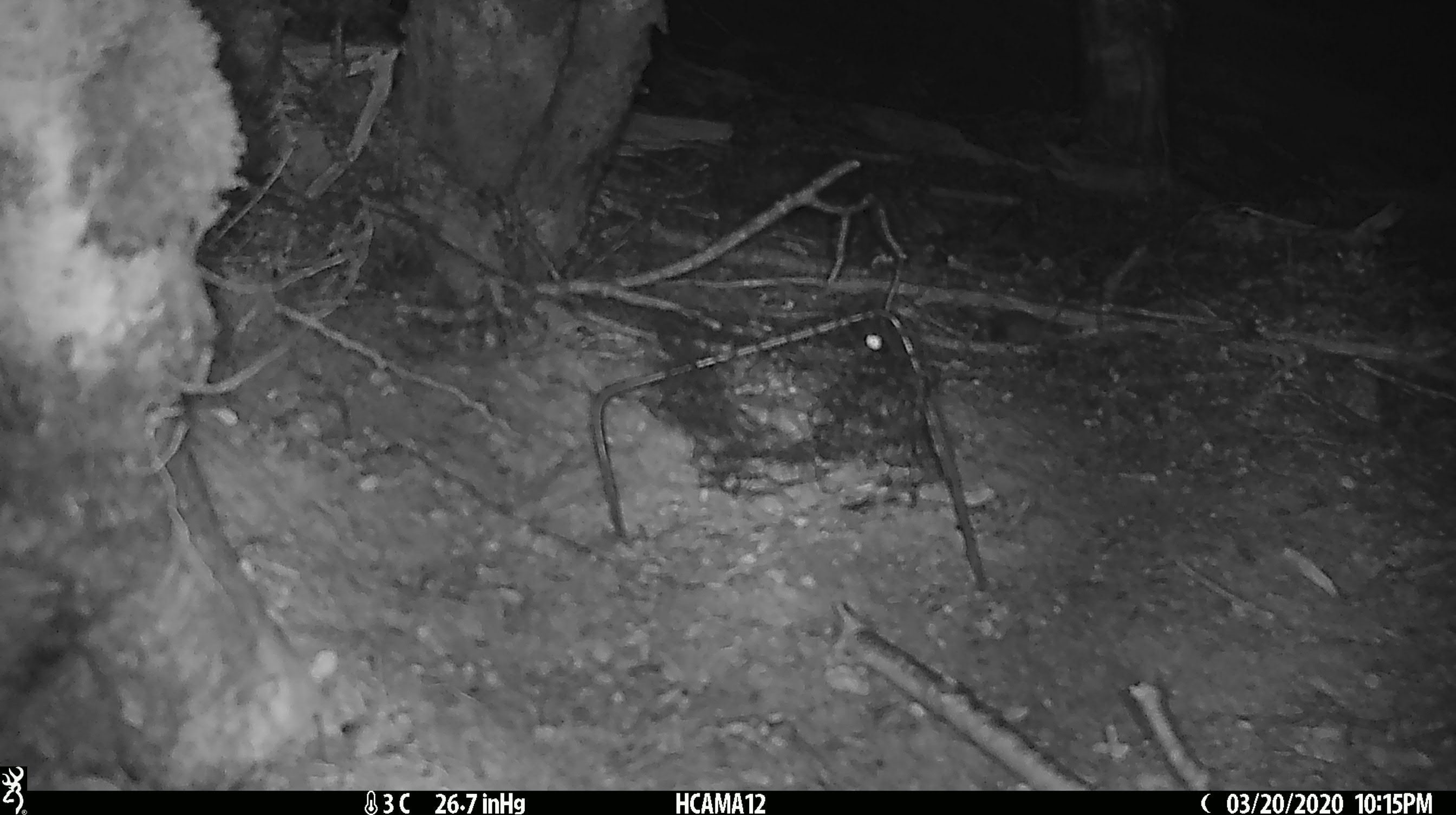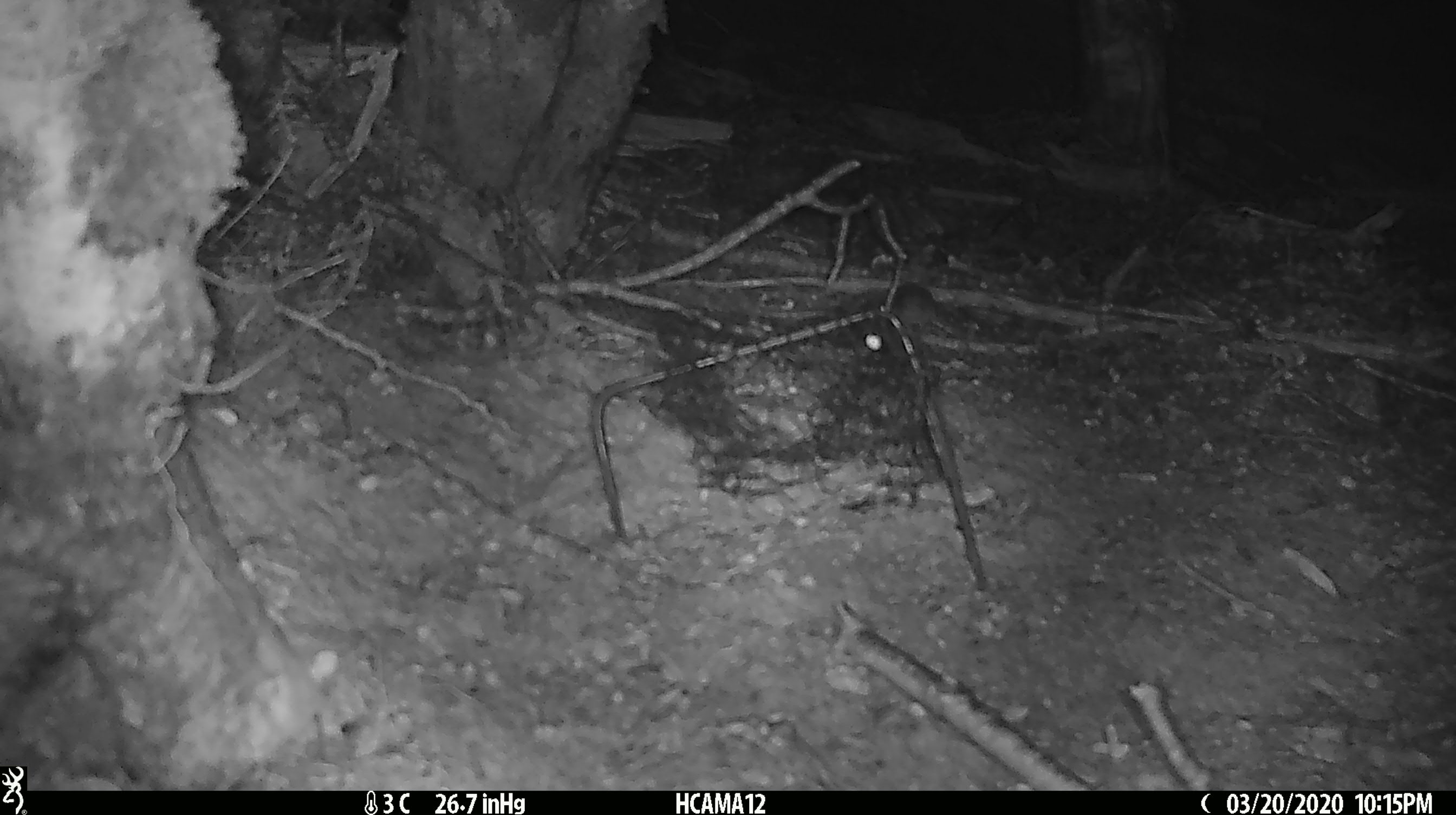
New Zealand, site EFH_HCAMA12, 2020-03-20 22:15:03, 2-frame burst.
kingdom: Animalia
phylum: Chordata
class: Mammalia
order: Rodentia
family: Muridae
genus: Mus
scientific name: Mus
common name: mouse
Mouse (Mus).